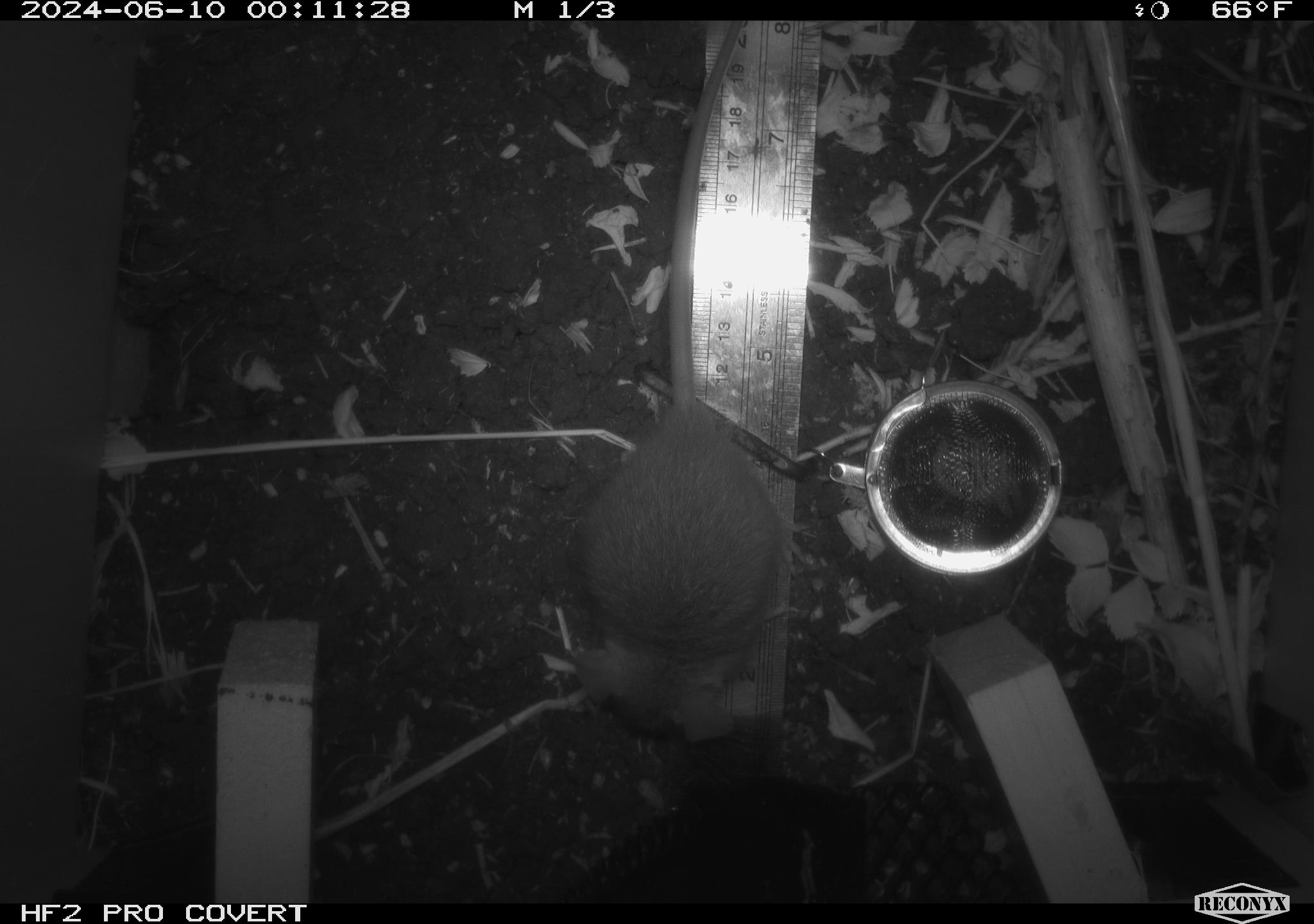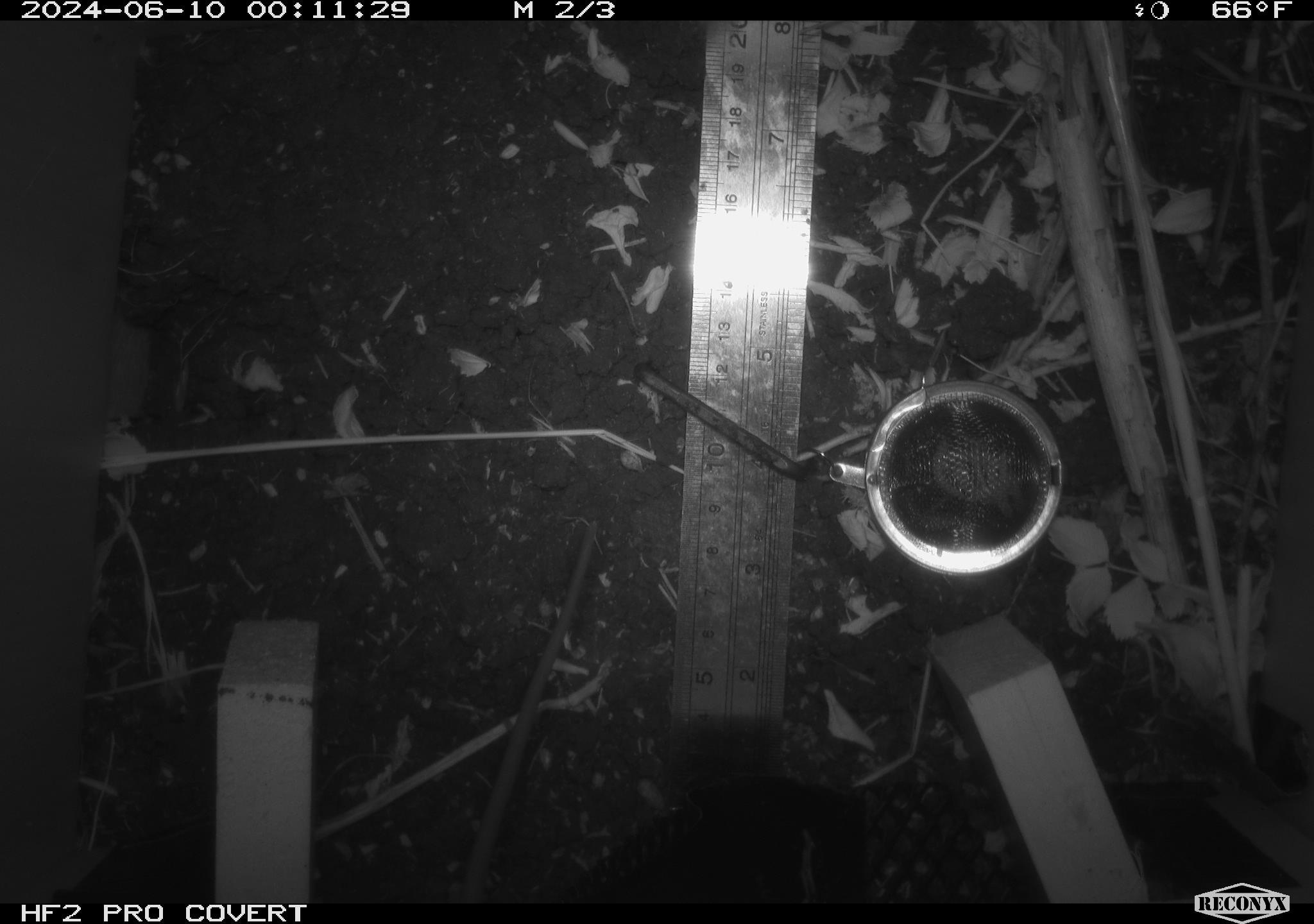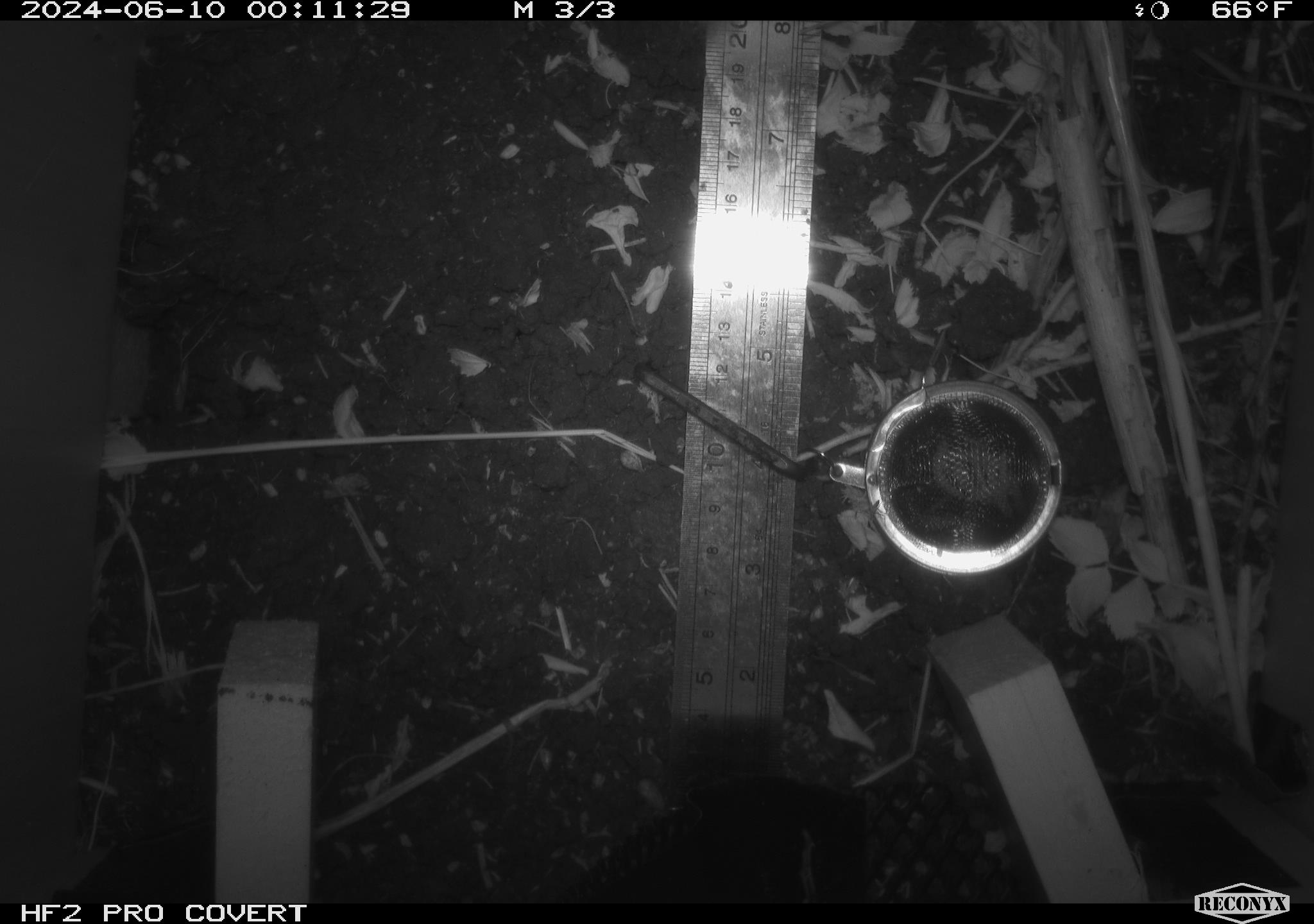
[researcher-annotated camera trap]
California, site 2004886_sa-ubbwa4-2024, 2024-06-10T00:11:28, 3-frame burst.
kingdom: Animalia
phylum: Chordata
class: Mammalia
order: Rodentia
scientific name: Rodentia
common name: woodrat or rat or mouse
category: woodrat or rat or mouse species